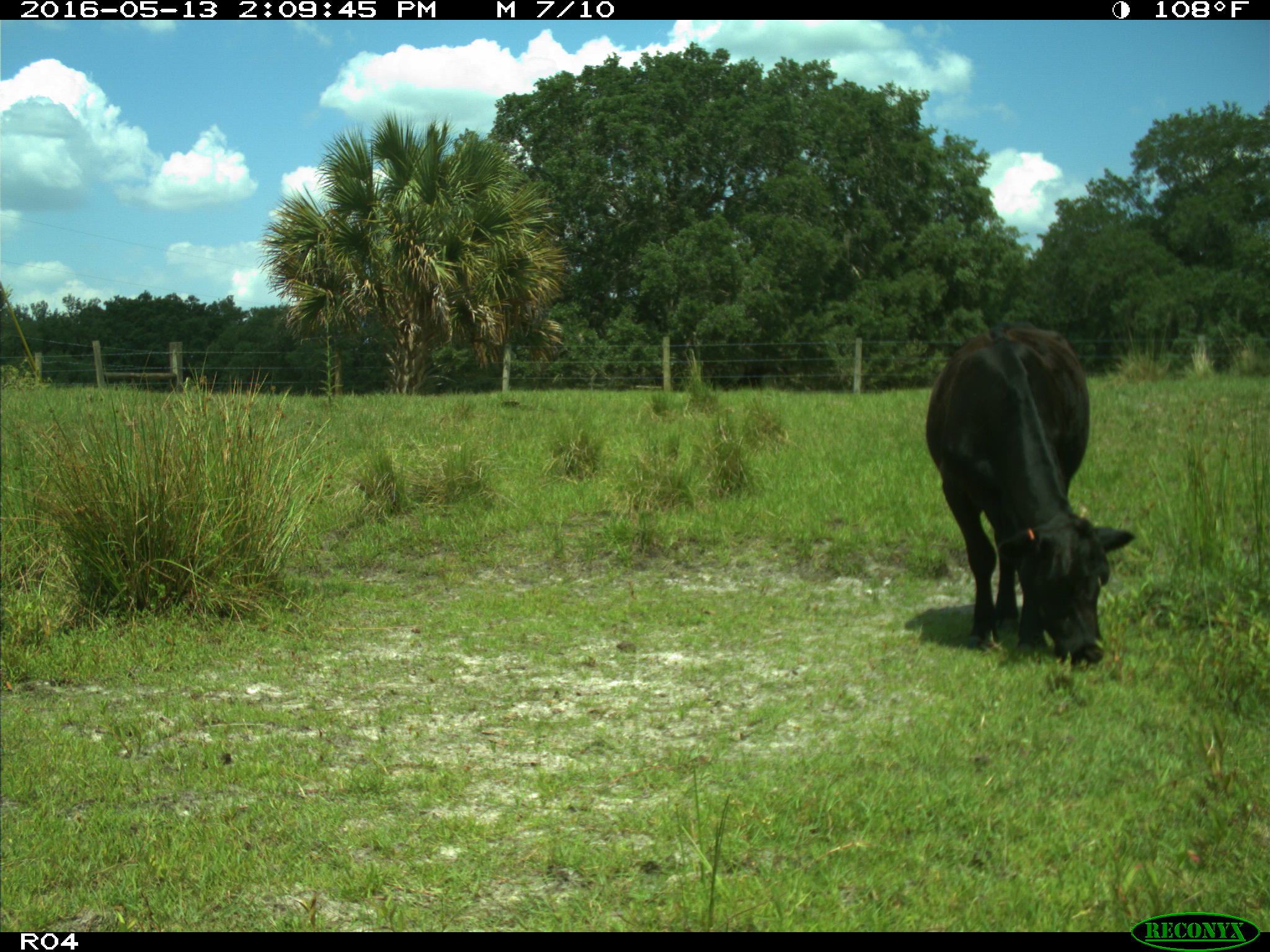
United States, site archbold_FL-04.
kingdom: Animalia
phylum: Chordata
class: Mammalia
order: Artiodactyla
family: Bovidae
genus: Bos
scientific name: Bos taurus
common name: domestic cow